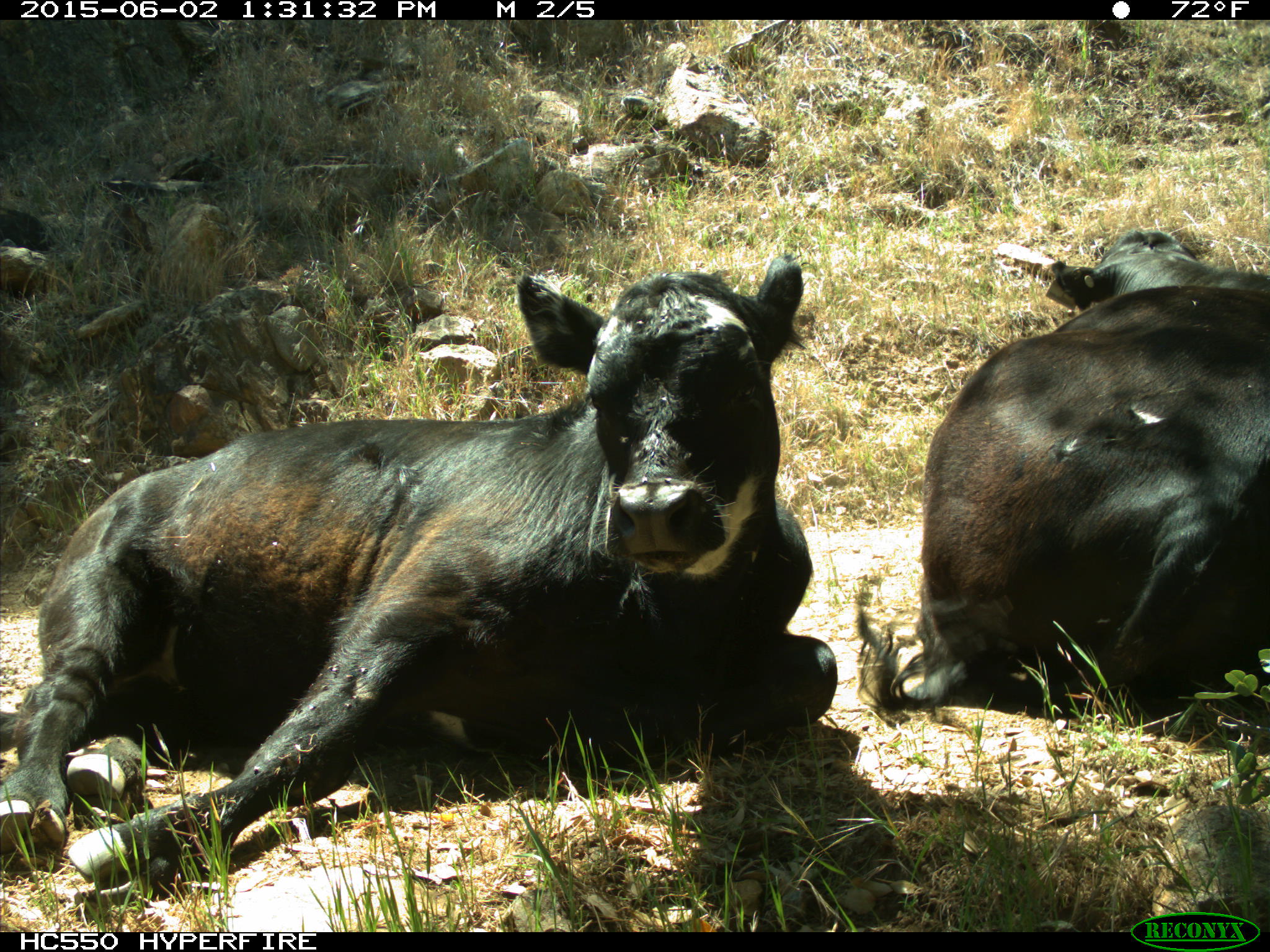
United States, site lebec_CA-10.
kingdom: Animalia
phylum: Chordata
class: Mammalia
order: Artiodactyla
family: Bovidae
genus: Bos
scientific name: Bos taurus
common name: domestic cow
Bos taurus (domestic cow).